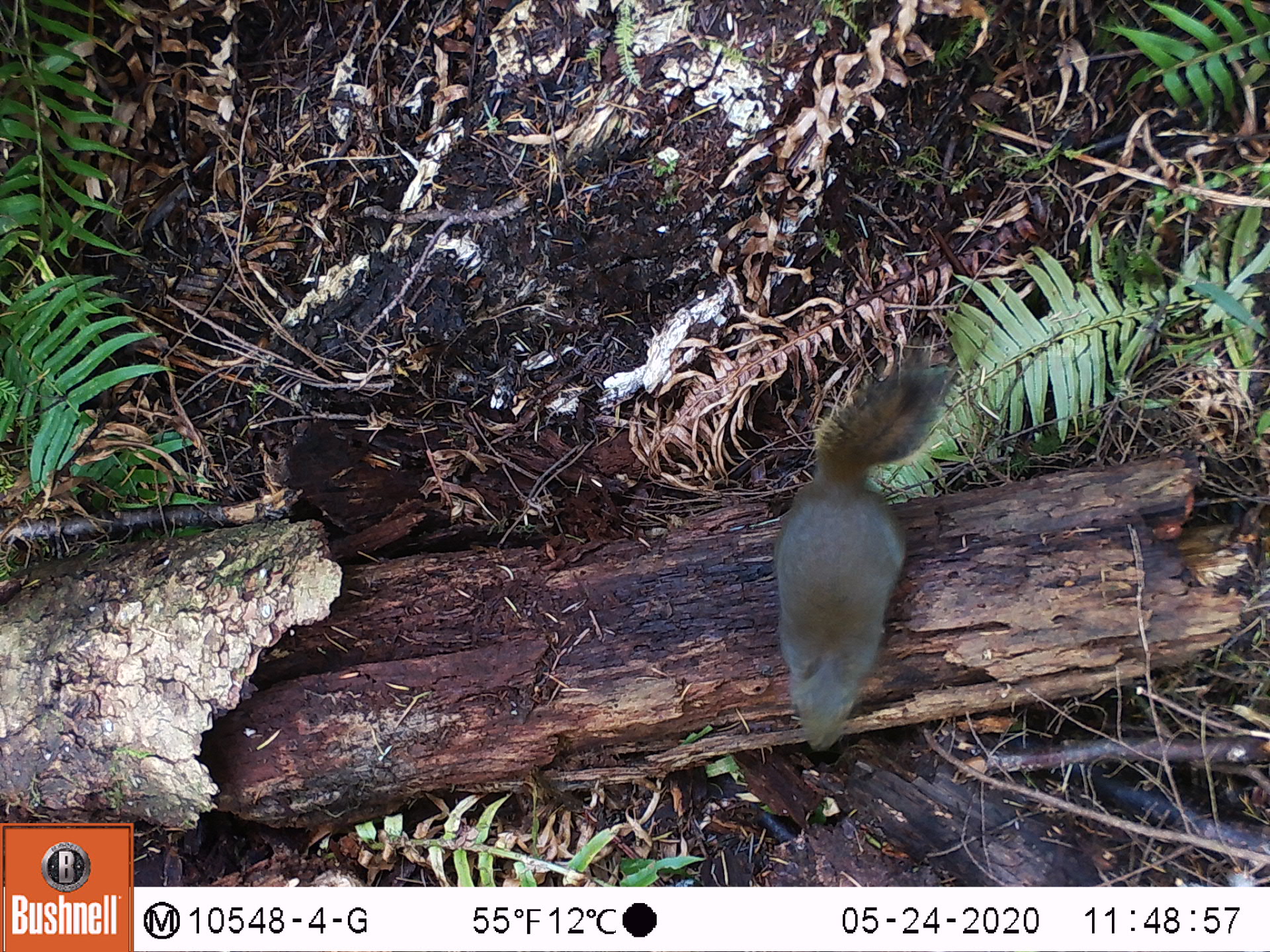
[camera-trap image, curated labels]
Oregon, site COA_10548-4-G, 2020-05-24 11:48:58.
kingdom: Animalia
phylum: Chordata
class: Mammalia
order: Rodentia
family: Sciuridae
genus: Tamiasciurus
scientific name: Tamiasciurus douglasii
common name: douglas squirrel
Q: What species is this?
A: Douglas squirrel (Tamiasciurus douglasii).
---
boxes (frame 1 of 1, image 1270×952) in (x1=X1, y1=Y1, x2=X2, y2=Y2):
douglas squirrel: (x1=773, y1=364, x2=937, y2=755)